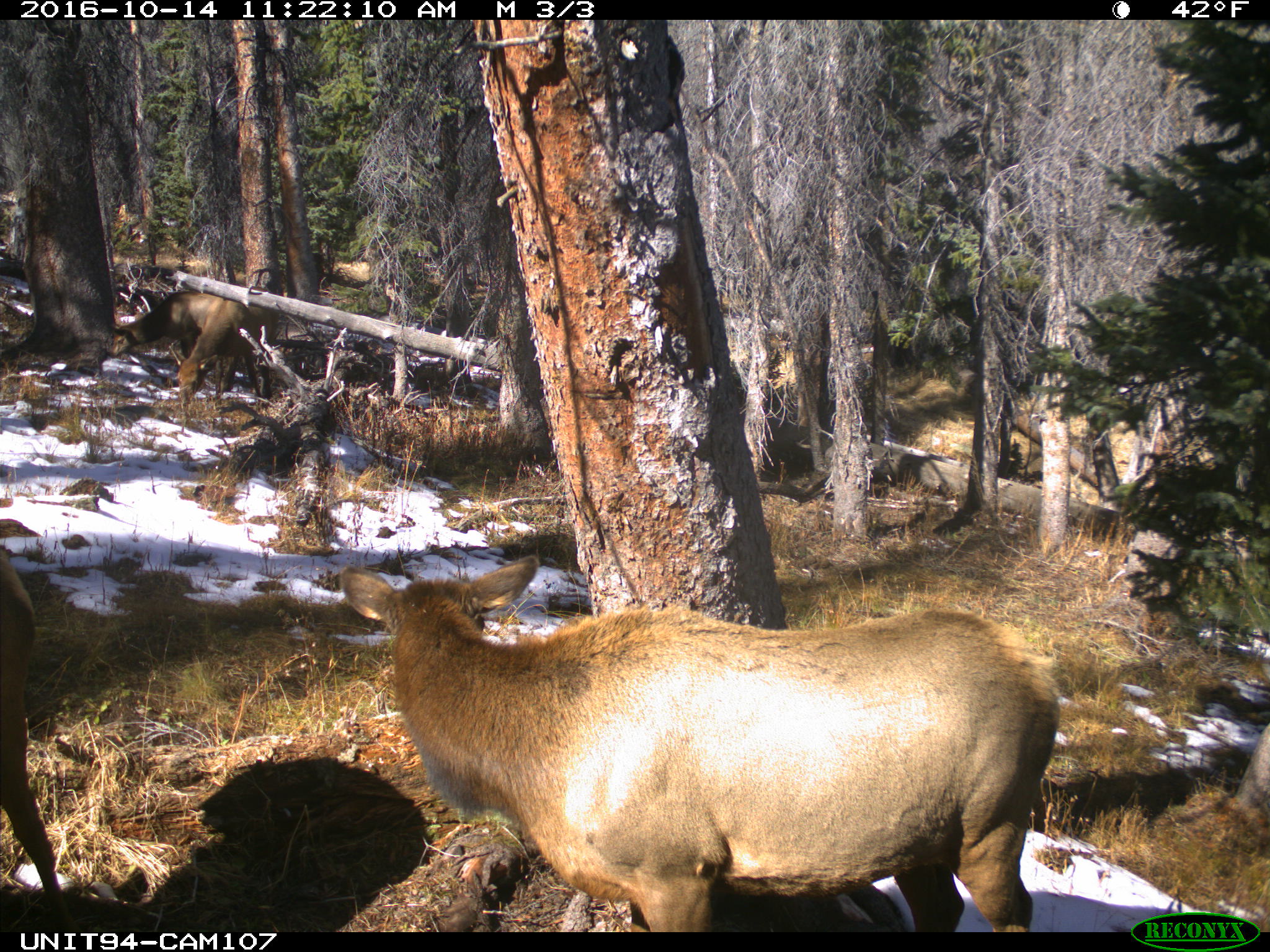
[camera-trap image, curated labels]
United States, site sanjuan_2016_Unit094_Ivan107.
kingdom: Animalia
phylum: Chordata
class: Mammalia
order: Artiodactyla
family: Cervidae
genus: Cervus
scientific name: Cervus elaphus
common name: red deer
Cervus elaphus (red deer).